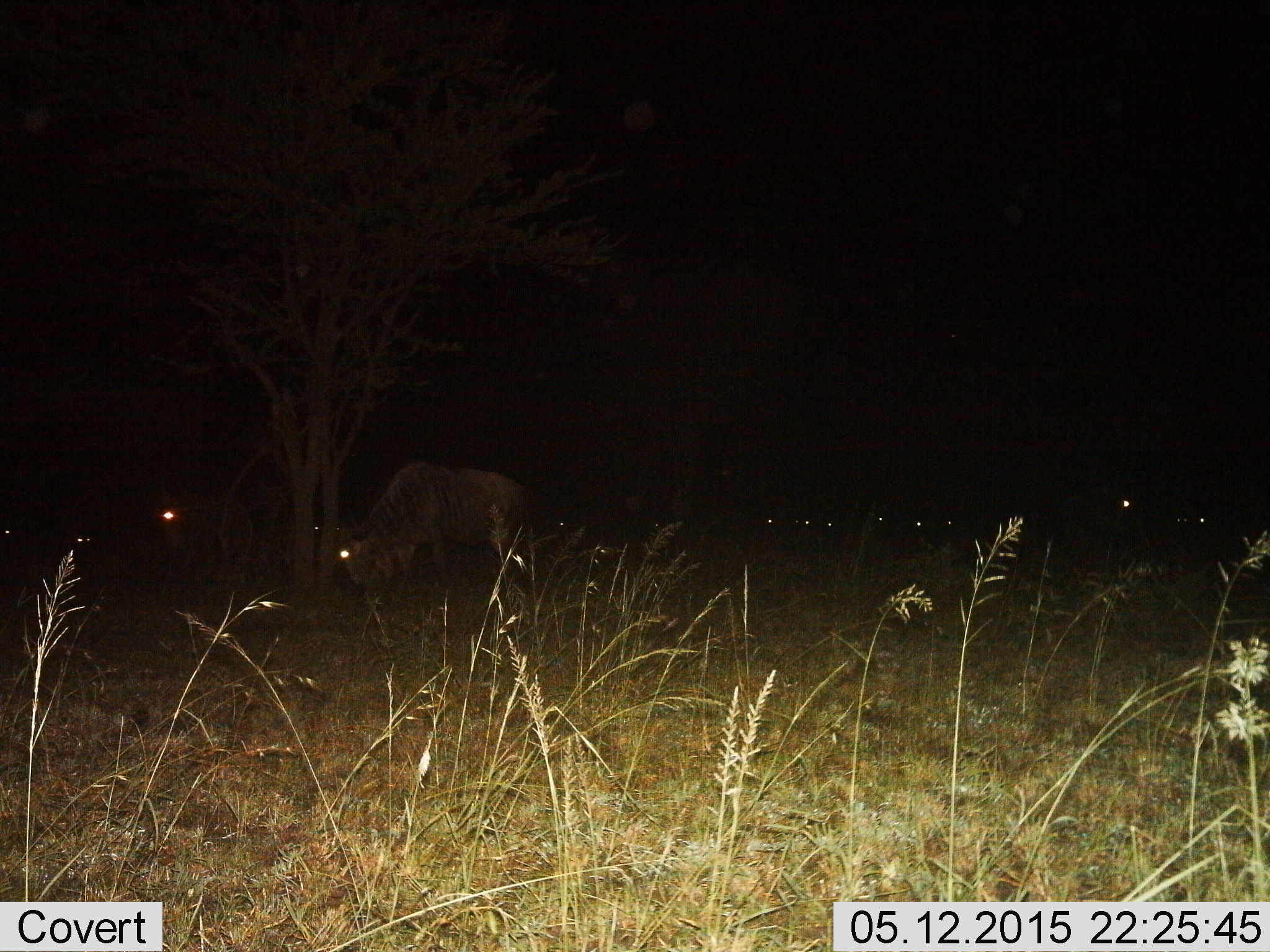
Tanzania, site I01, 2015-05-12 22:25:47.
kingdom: Animalia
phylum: Chordata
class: Mammalia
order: Artiodactyla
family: Bovidae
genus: Connochaetes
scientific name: Connochaetes taurinus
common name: blue wildebeest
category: wildebeest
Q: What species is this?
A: Wildebeest (blue wildebeest) (Connochaetes taurinus).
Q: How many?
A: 11-50.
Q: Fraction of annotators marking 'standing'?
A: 40%.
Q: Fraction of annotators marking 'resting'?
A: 0%.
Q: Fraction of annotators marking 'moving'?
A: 10%.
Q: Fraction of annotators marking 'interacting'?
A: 0%.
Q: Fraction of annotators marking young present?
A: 0%.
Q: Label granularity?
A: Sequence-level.